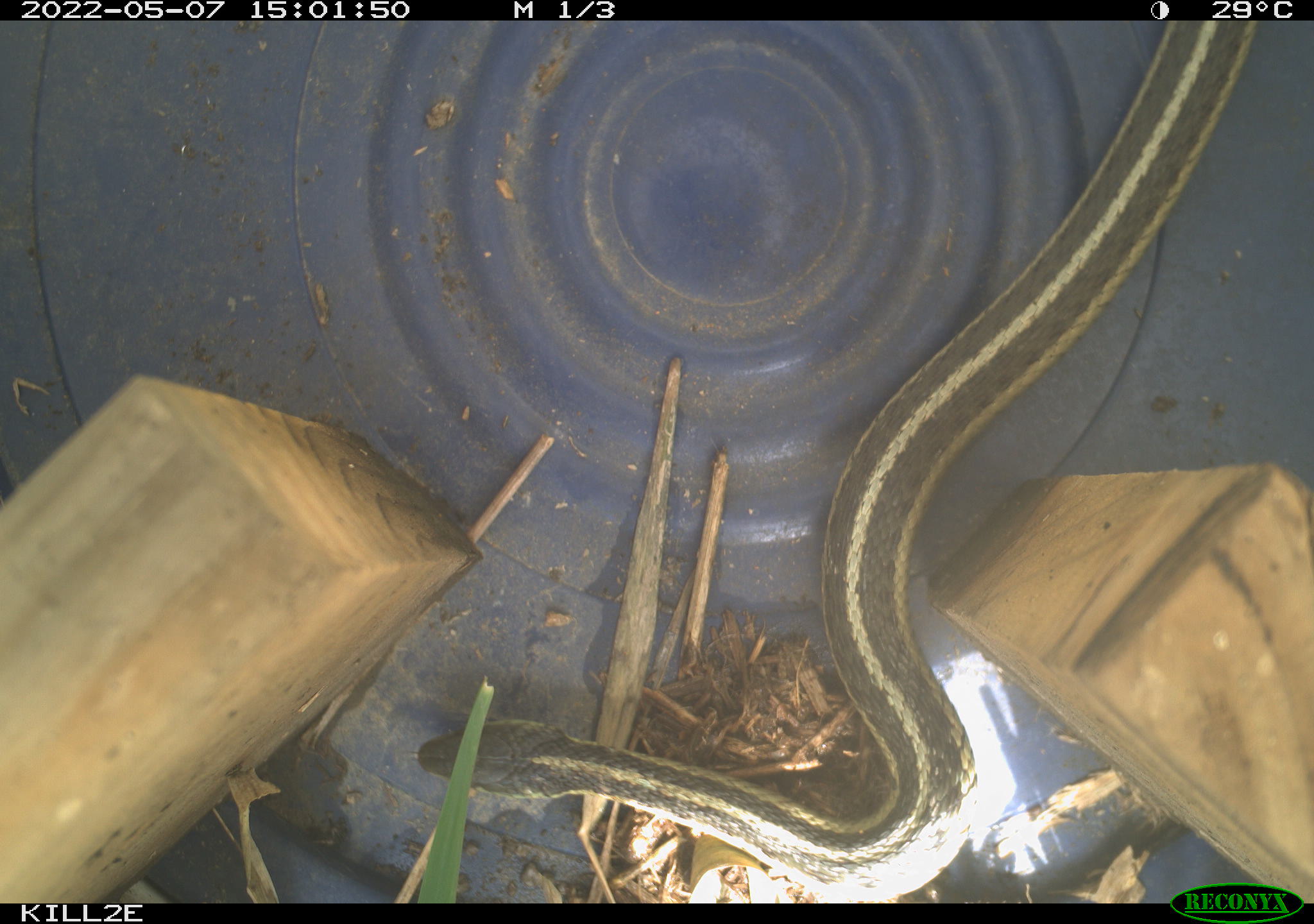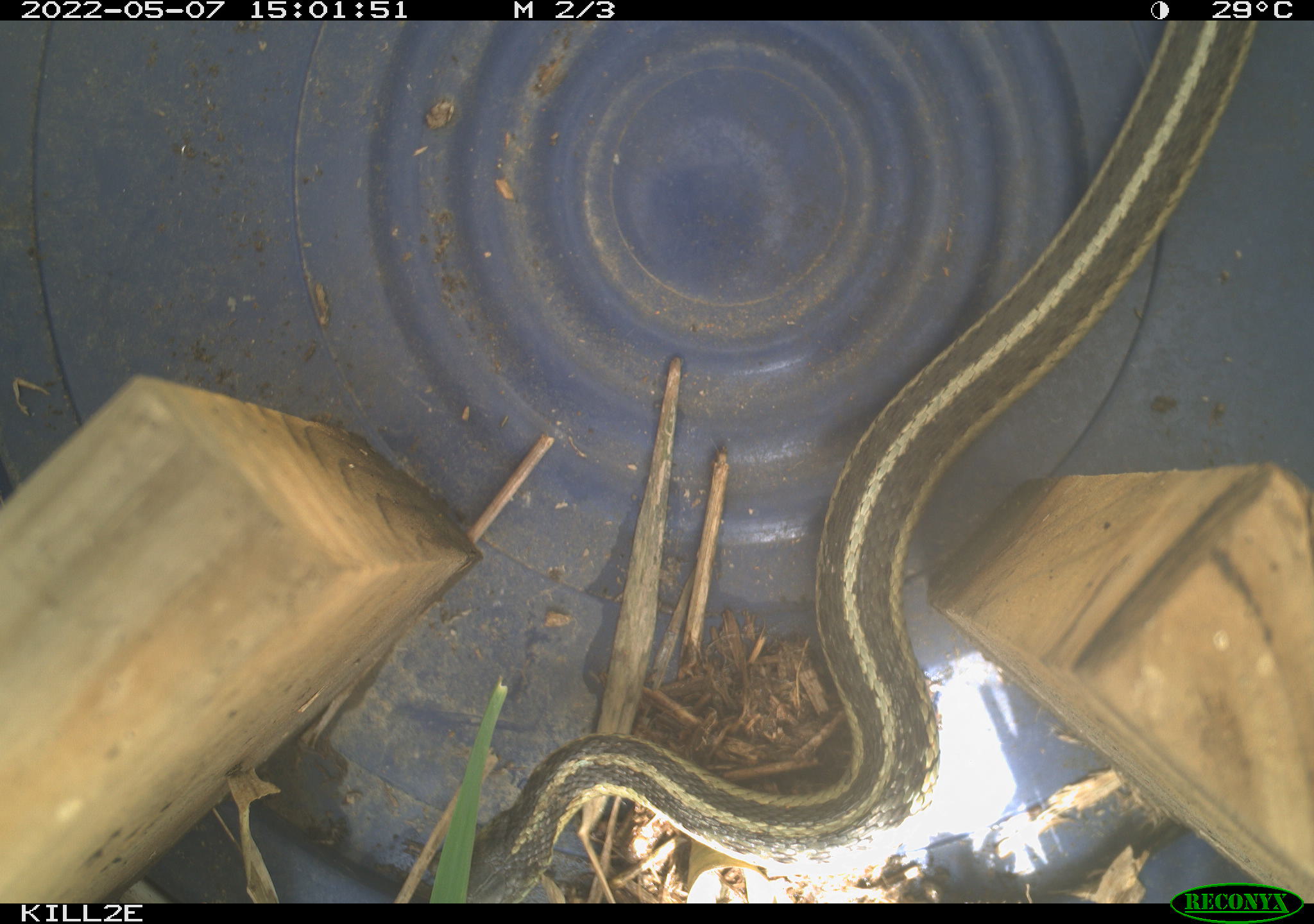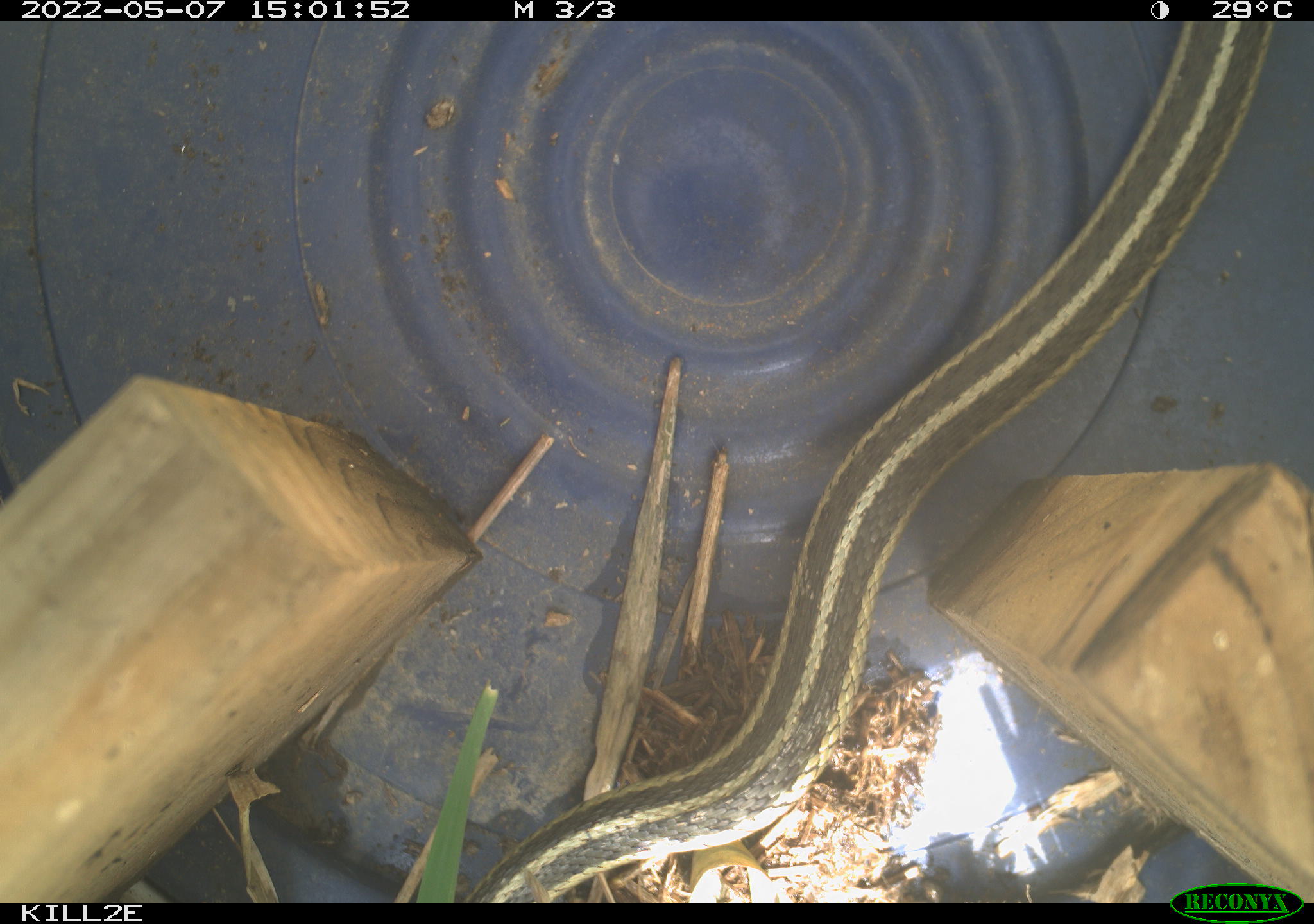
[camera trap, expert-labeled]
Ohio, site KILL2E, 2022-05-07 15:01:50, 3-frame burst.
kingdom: Animalia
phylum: Chordata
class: Reptilia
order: Squamata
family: Colubridae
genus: Thamnophis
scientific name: Thamnophis sirtalis sirtalis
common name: eastern gartersnake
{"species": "eastern gartersnake (Thamnophis sirtalis sirtalis)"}